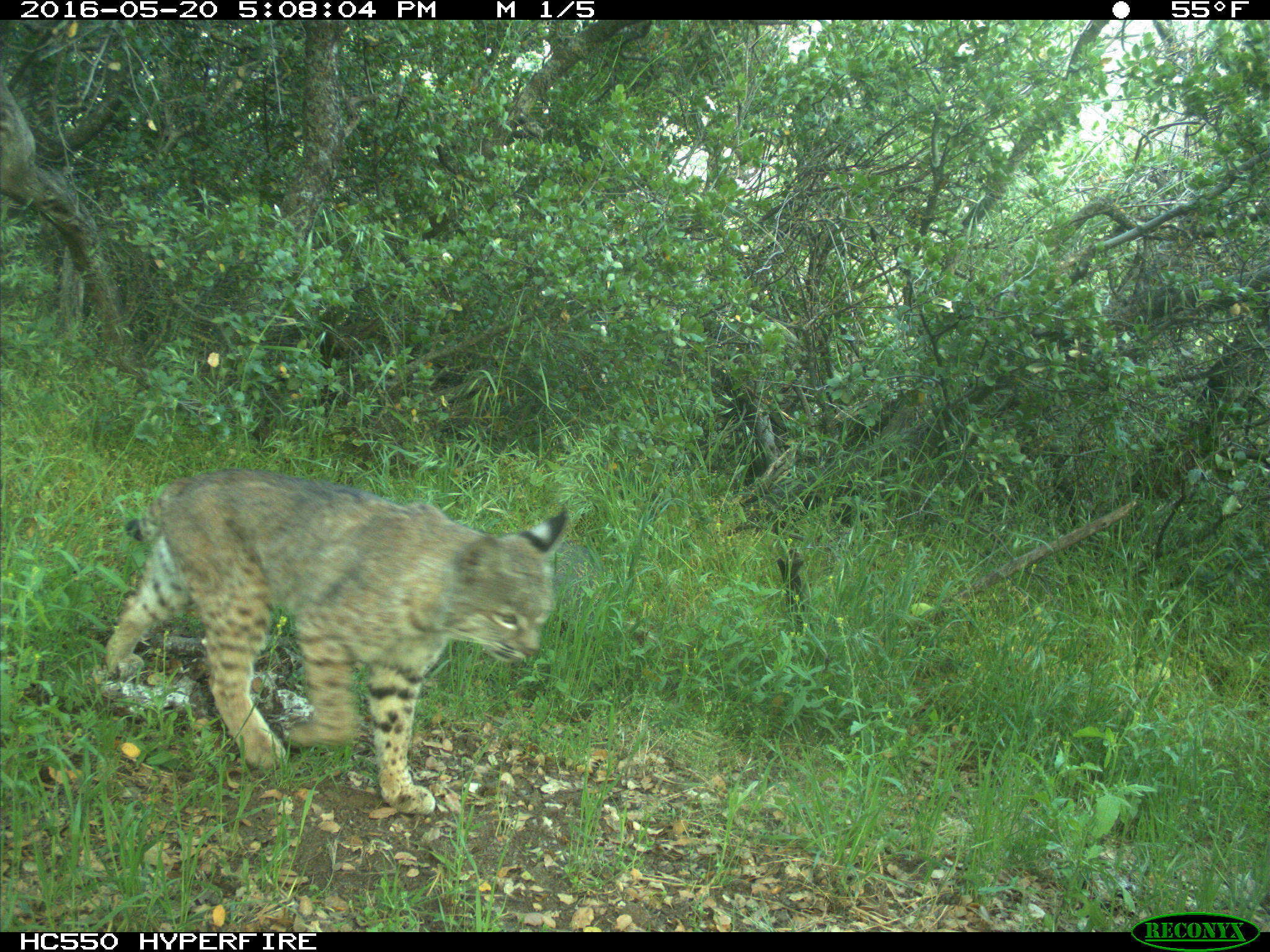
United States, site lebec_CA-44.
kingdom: Animalia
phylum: Chordata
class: Mammalia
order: Carnivora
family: Felidae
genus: Lynx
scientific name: Lynx rufus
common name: bobcat